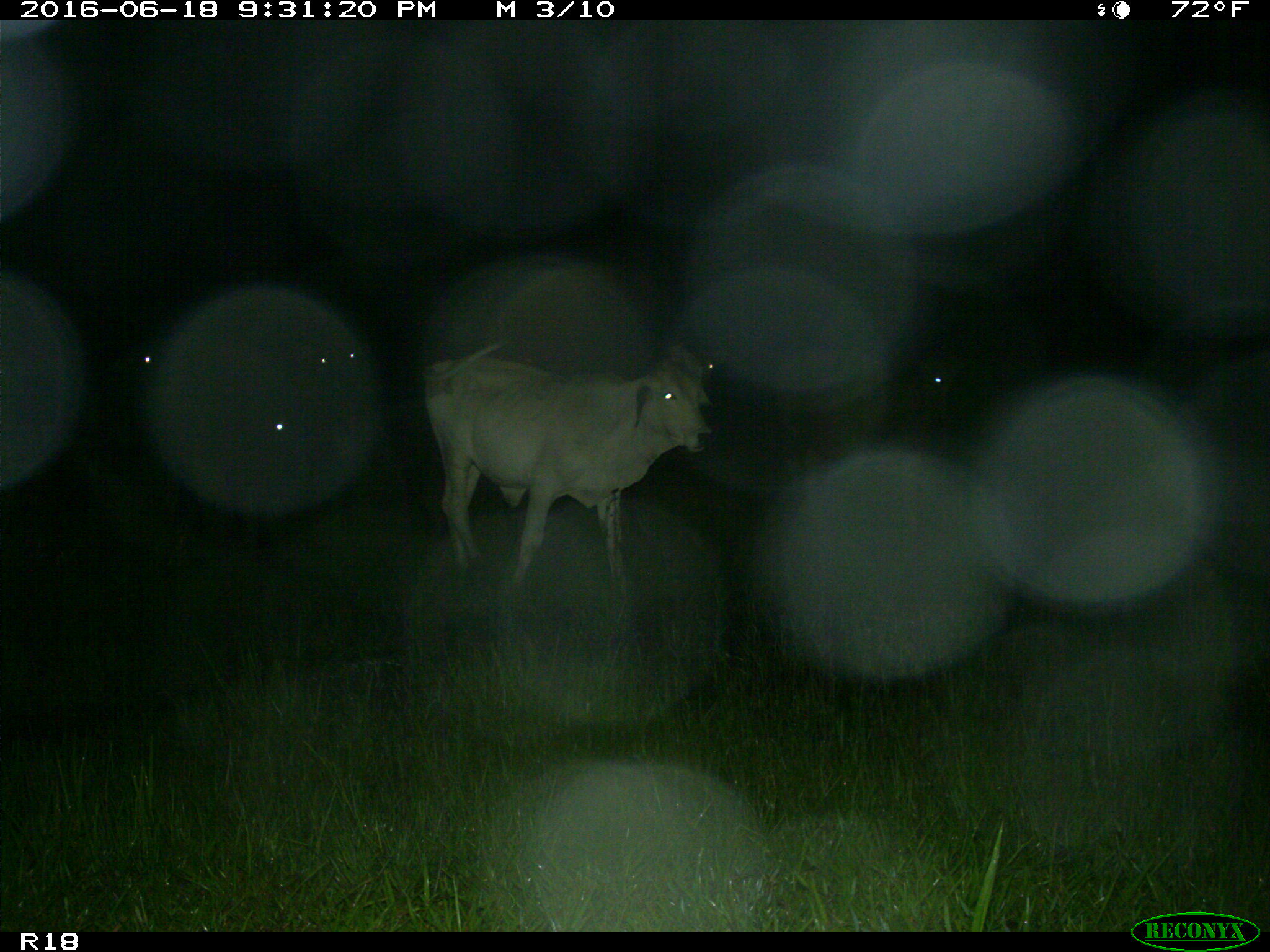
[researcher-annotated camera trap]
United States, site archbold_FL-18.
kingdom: Animalia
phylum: Chordata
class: Mammalia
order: Artiodactyla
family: Bovidae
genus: Bos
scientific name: Bos taurus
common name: domestic cow